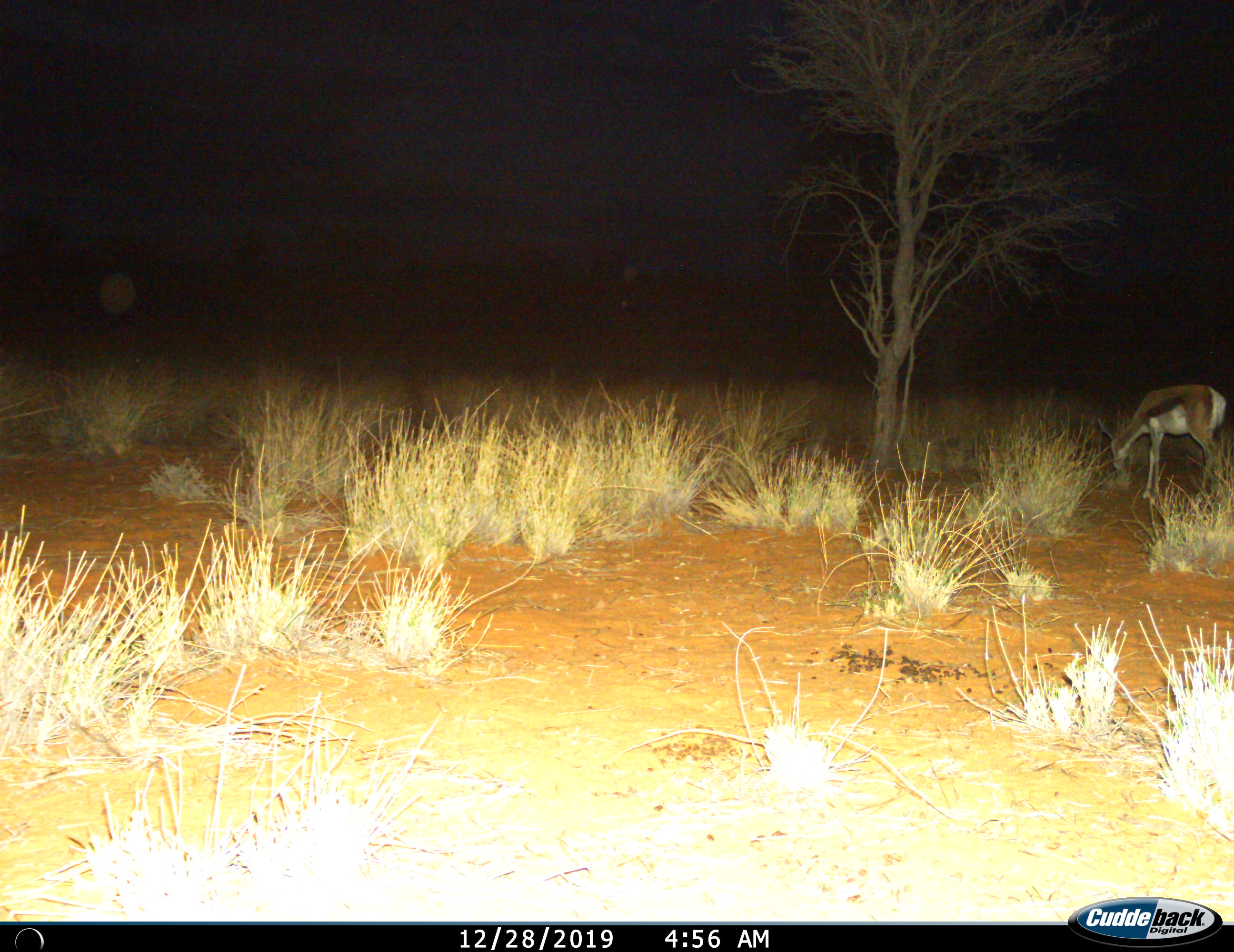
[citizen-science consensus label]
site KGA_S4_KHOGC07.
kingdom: Animalia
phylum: Chordata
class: Mammalia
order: Artiodactyla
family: Bovidae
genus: Antidorcas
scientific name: Antidorcas marsupialis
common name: springbok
Springbok (Antidorcas marsupialis), count 1. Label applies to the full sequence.